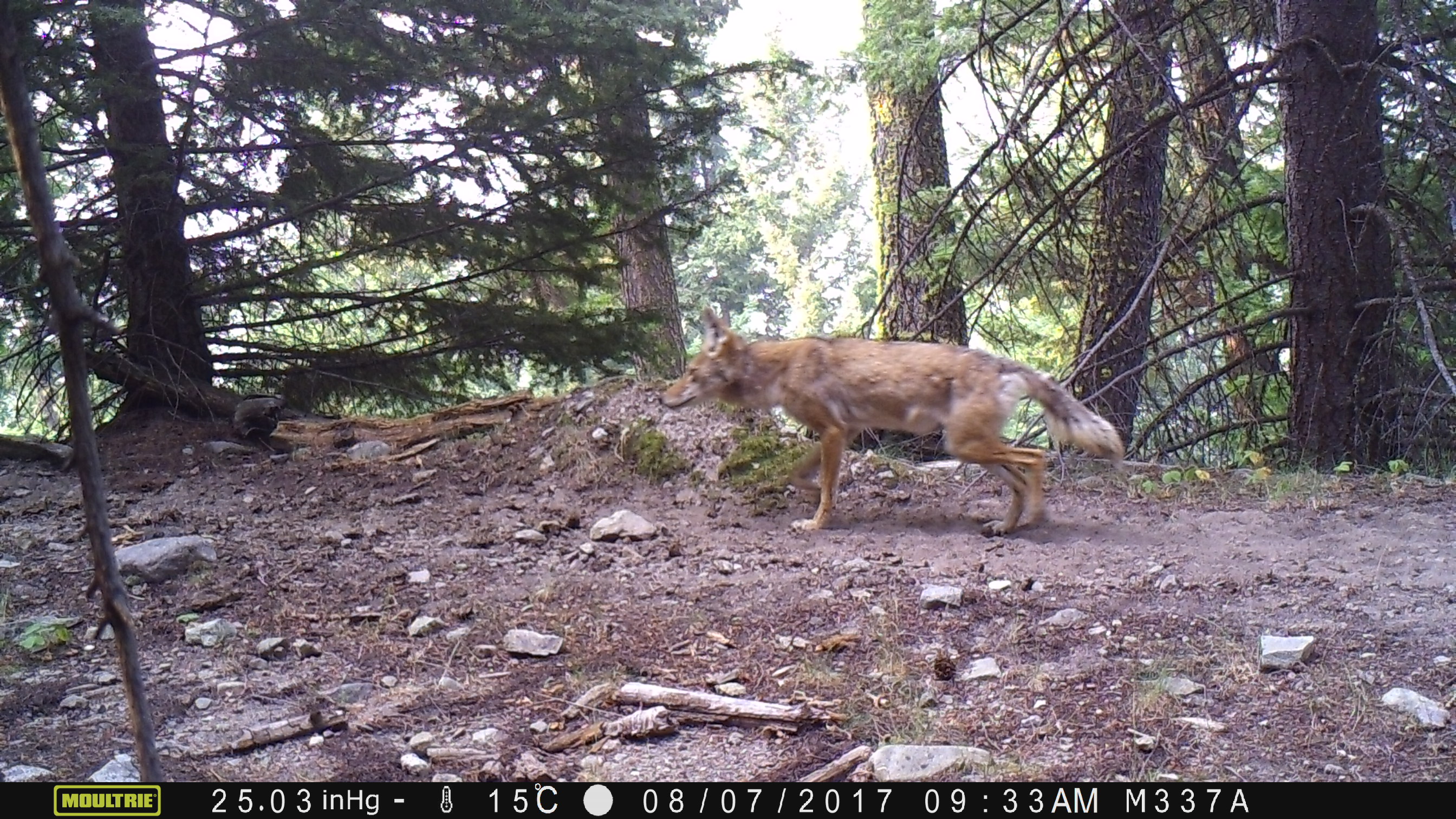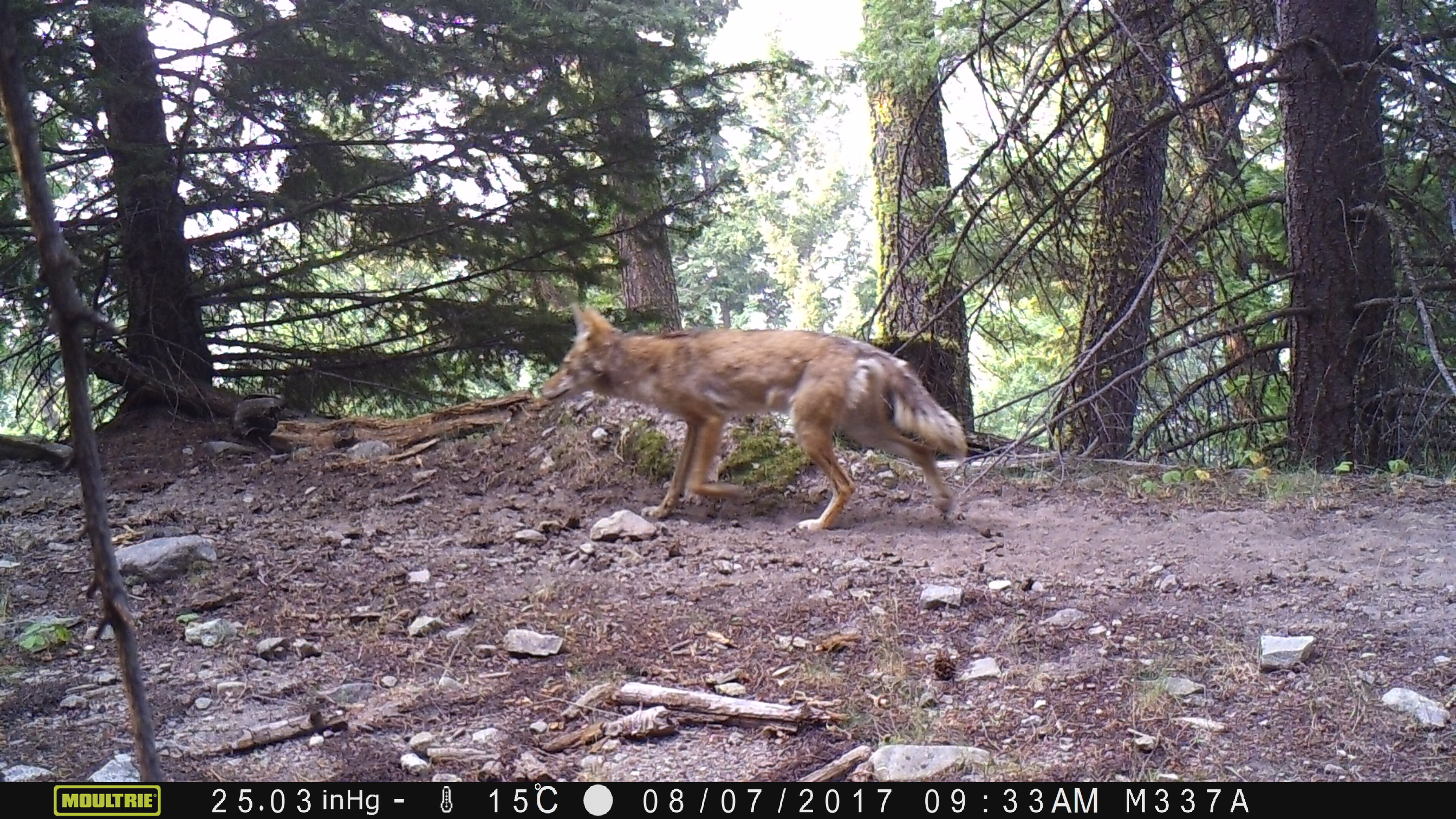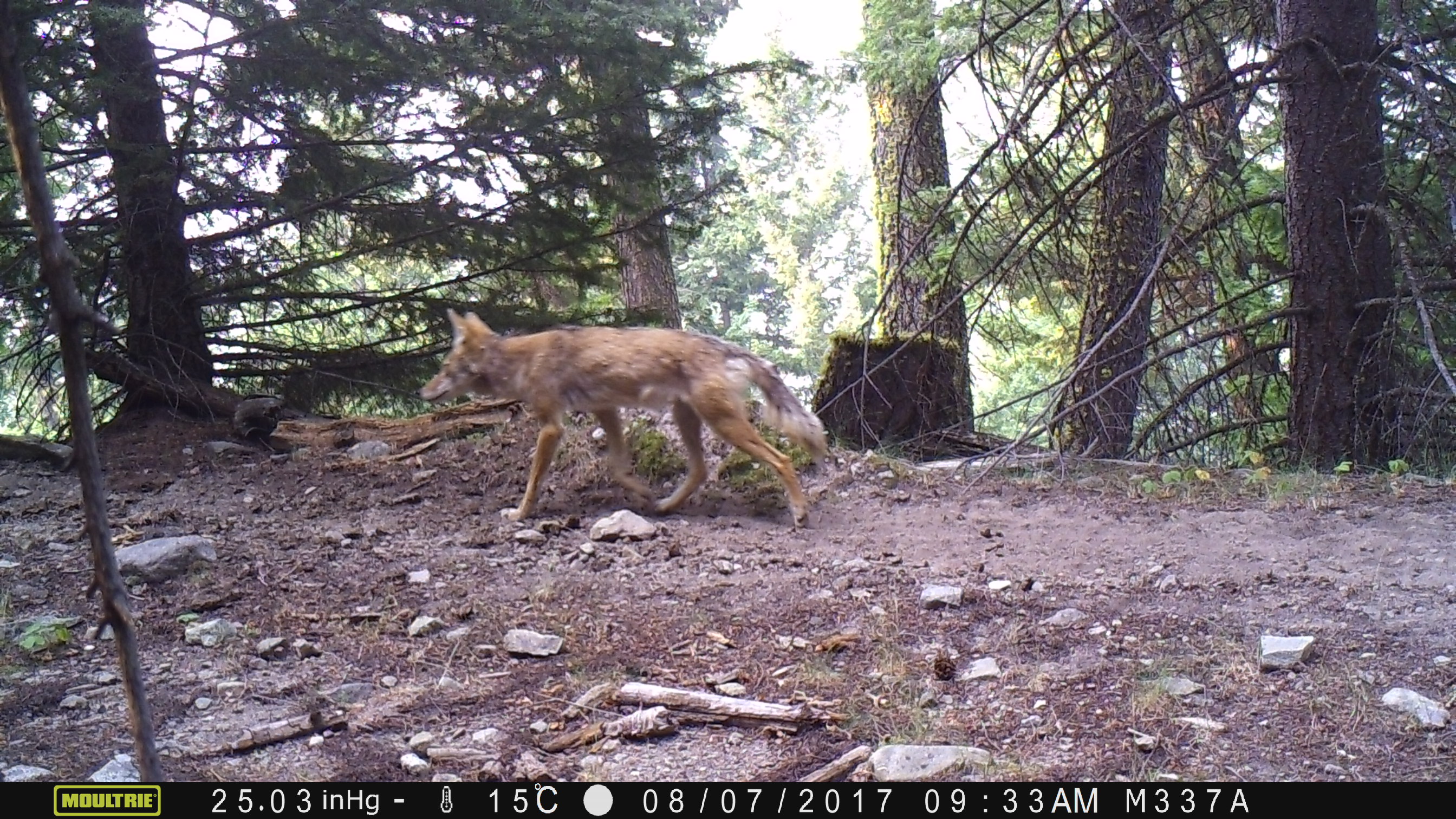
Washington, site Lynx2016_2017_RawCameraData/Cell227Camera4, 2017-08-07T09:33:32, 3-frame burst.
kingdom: Animalia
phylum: Chordata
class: Mammalia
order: Carnivora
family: Canidae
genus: Canis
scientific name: Canis latrans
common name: coyote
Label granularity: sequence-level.